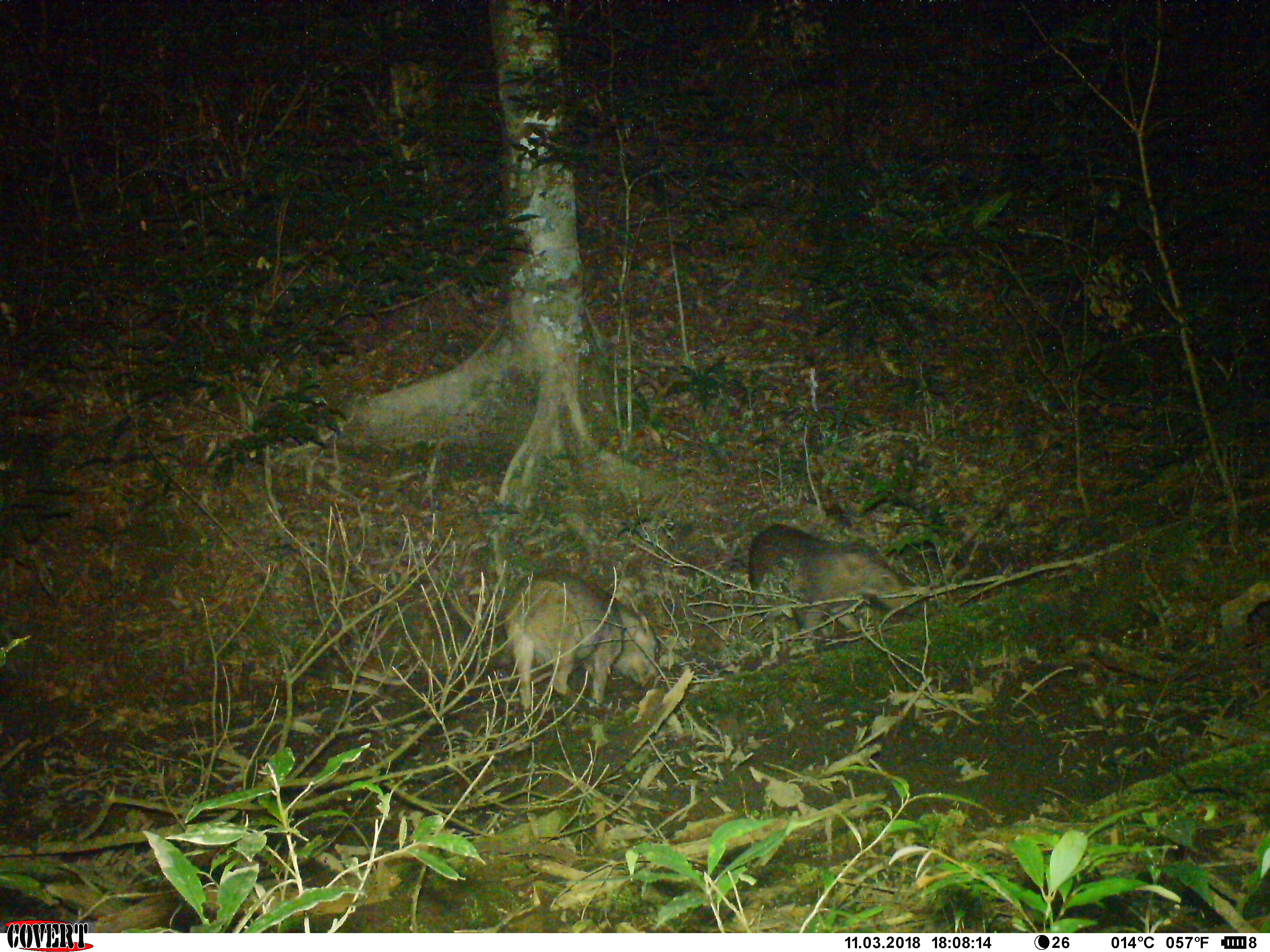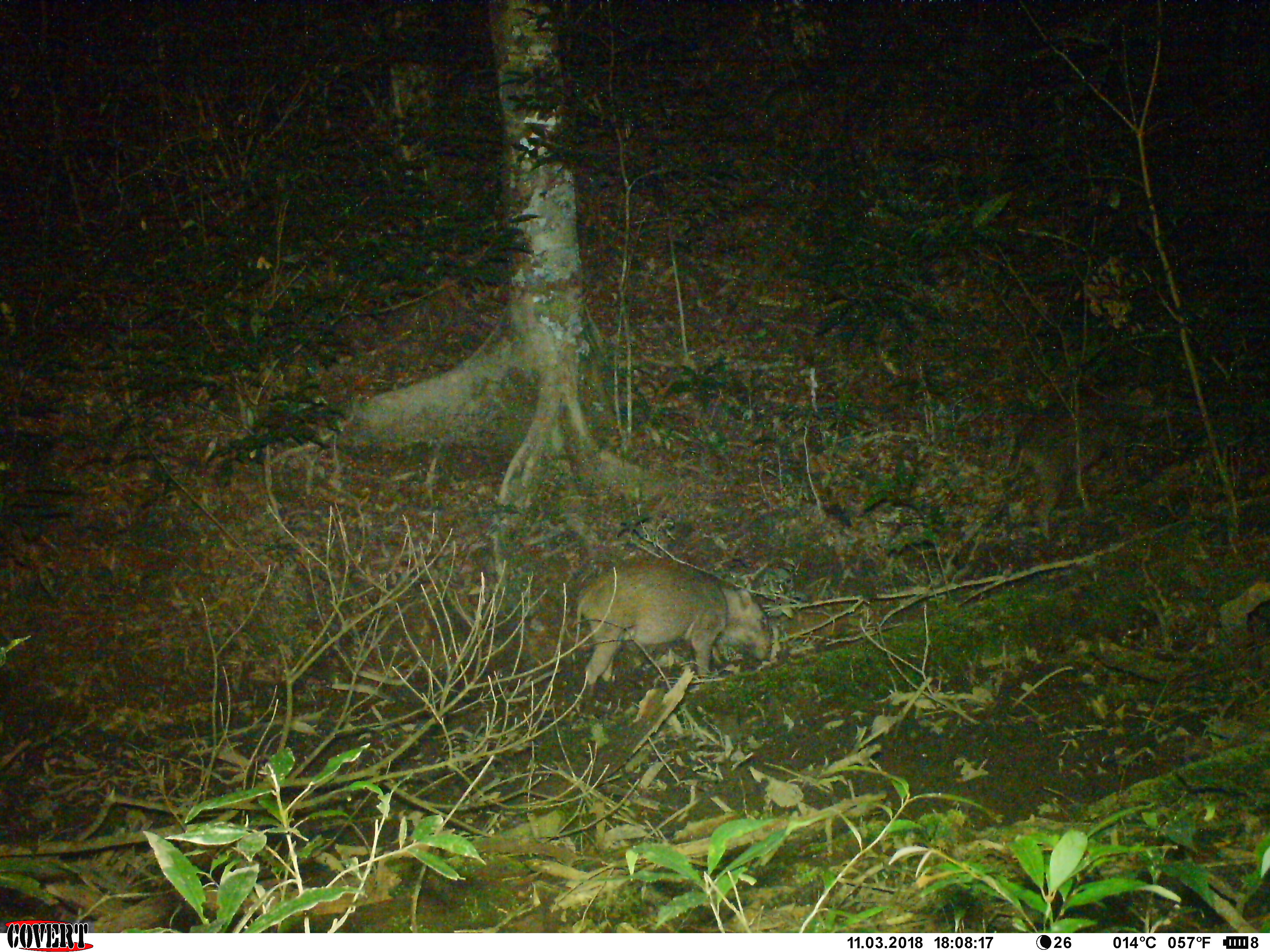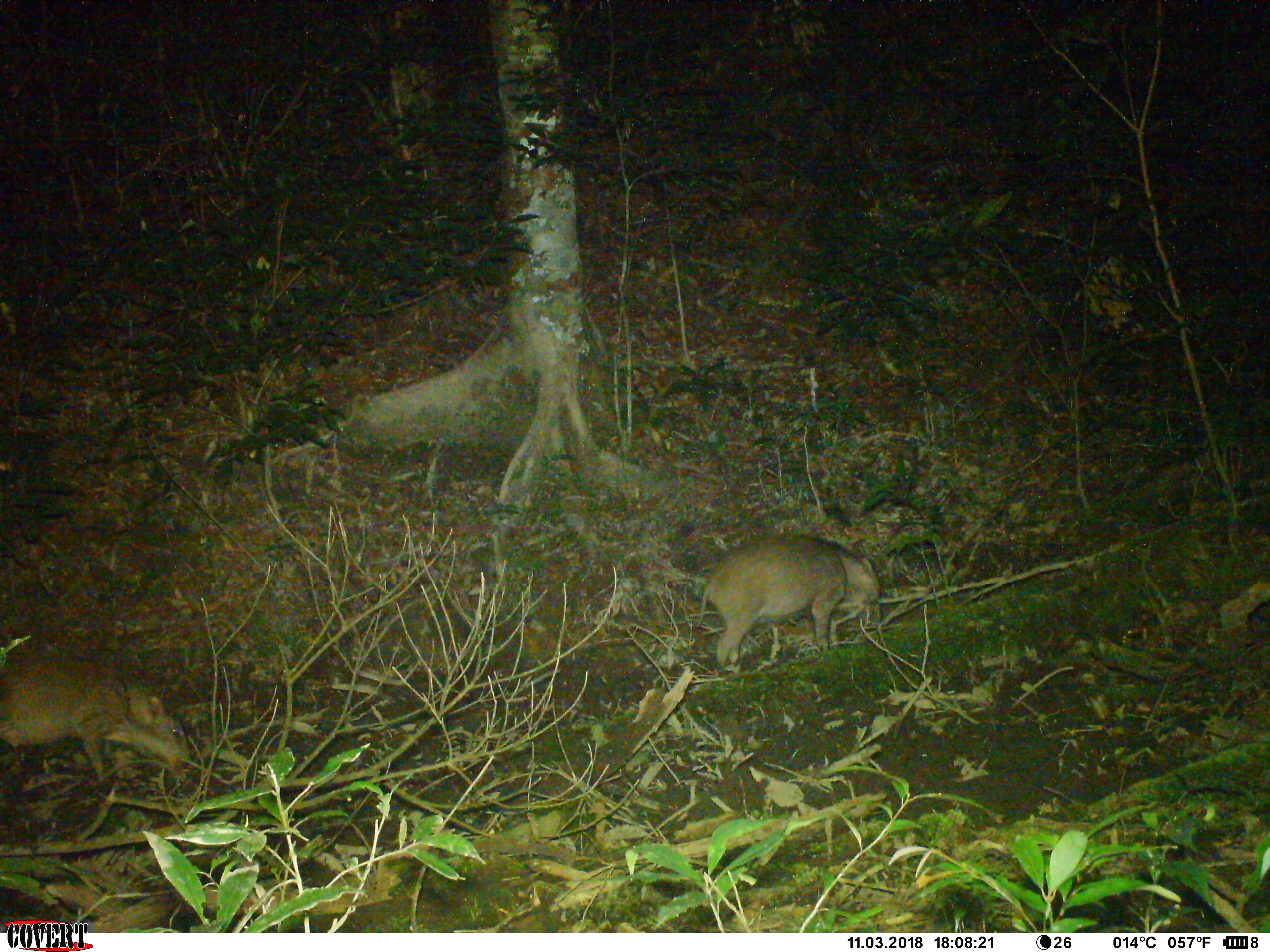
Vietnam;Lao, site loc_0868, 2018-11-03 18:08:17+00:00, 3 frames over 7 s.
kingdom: Animalia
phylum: Chordata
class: Mammalia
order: Artiodactyla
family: Suidae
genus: Sus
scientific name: Sus scrofa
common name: eurasian wild pig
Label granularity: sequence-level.